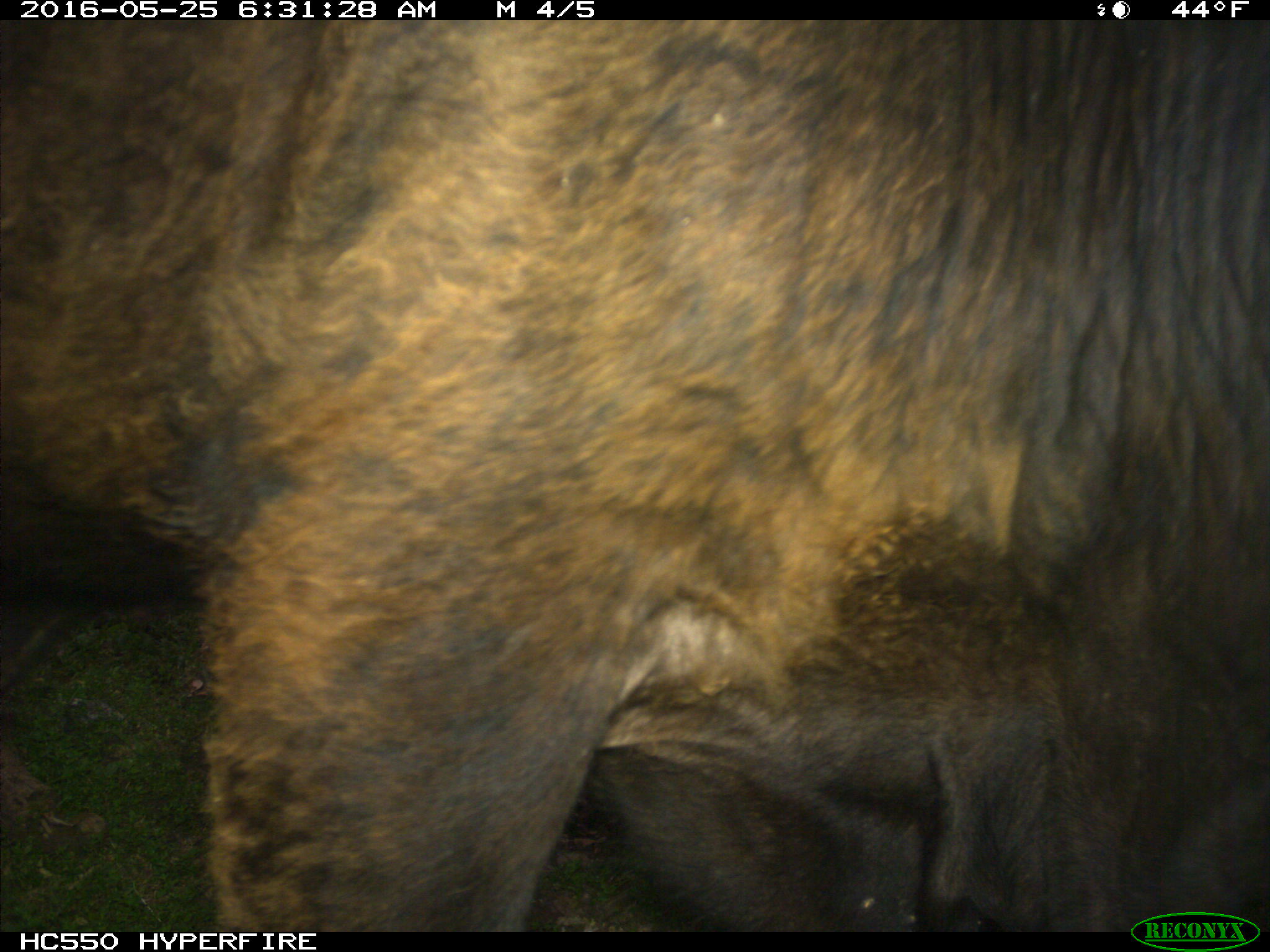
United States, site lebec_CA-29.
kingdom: Animalia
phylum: Chordata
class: Mammalia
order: Artiodactyla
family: Bovidae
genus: Bos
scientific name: Bos taurus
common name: domestic cow